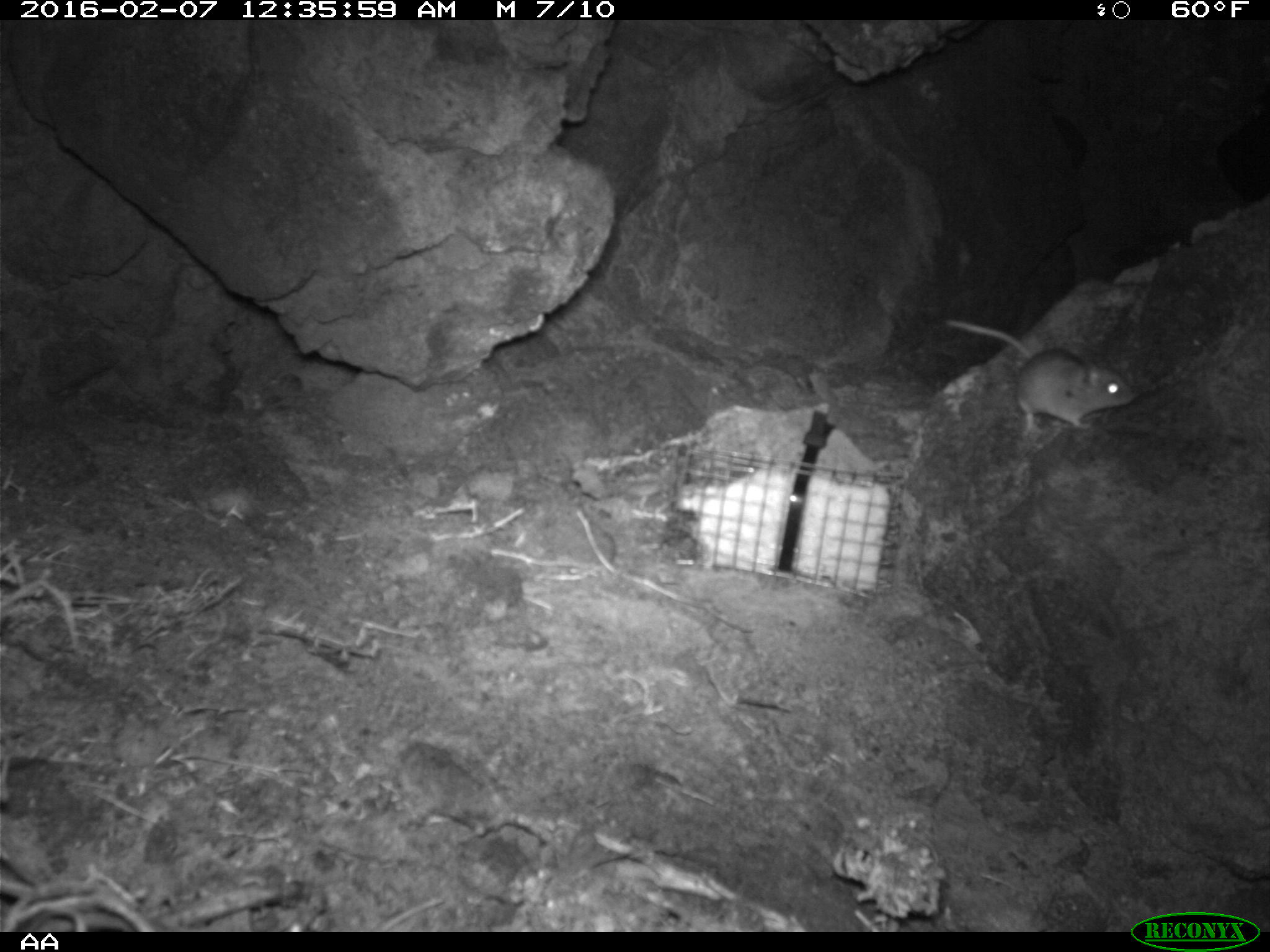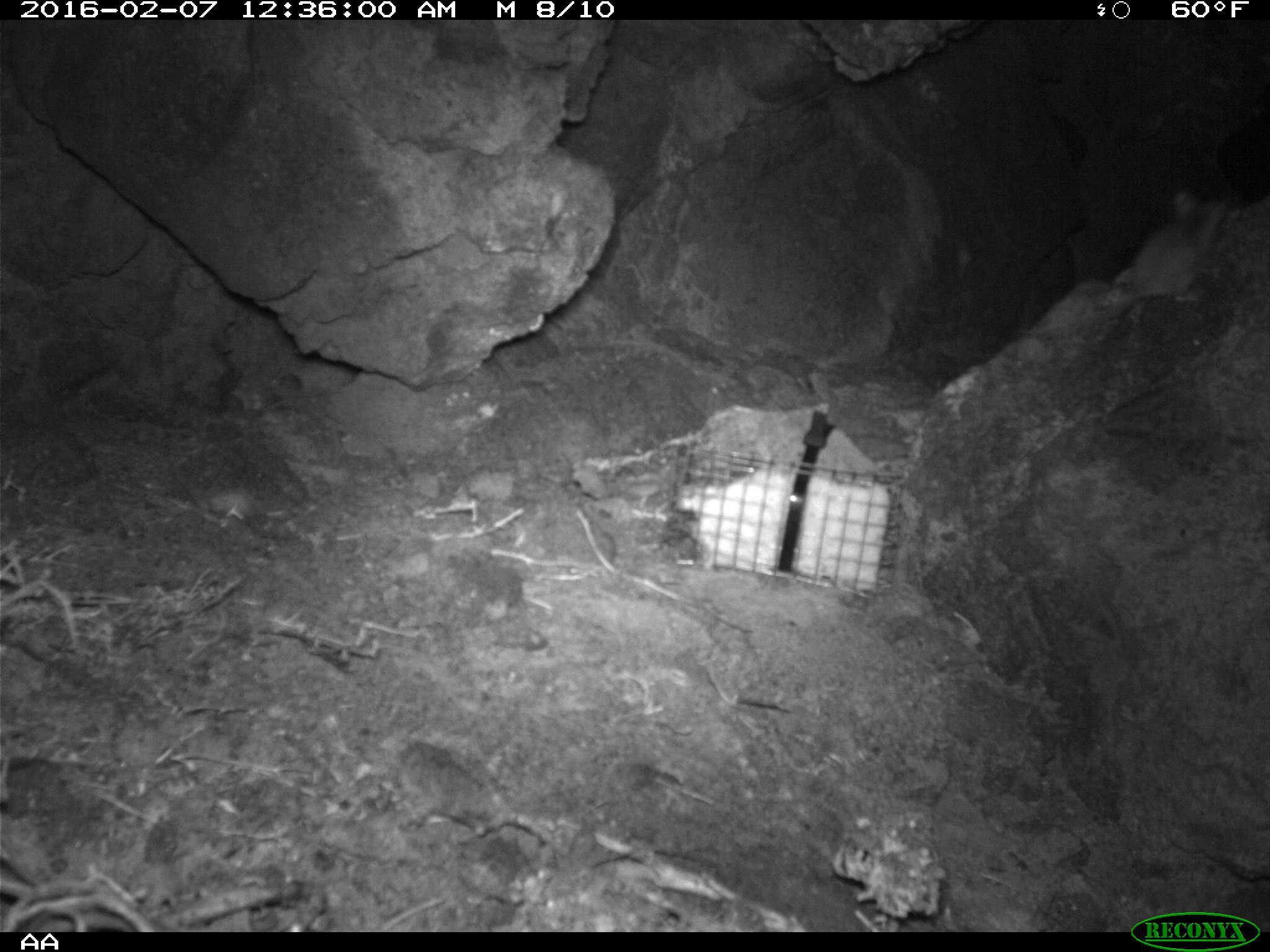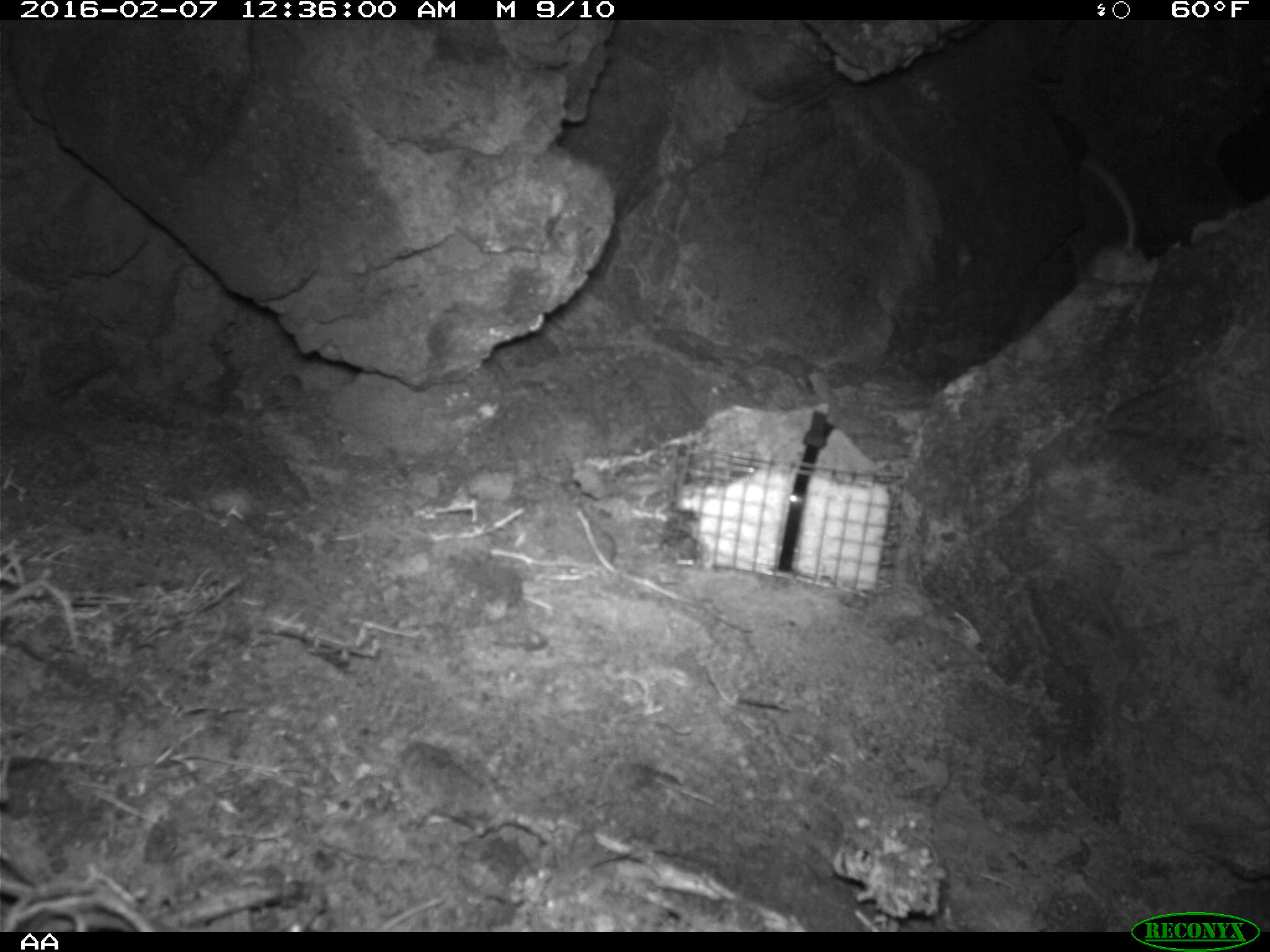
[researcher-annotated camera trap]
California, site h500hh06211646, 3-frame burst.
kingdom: Animalia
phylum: Chordata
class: Mammalia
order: Rodentia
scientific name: Rodentia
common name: rodent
Rodent (Rodentia).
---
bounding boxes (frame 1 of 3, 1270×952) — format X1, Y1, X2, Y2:
rodent: 942, 311, 1137, 432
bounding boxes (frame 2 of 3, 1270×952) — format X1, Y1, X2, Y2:
rodent: 1016, 185, 1228, 335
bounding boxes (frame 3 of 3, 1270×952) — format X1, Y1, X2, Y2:
rodent: 1082, 156, 1157, 283